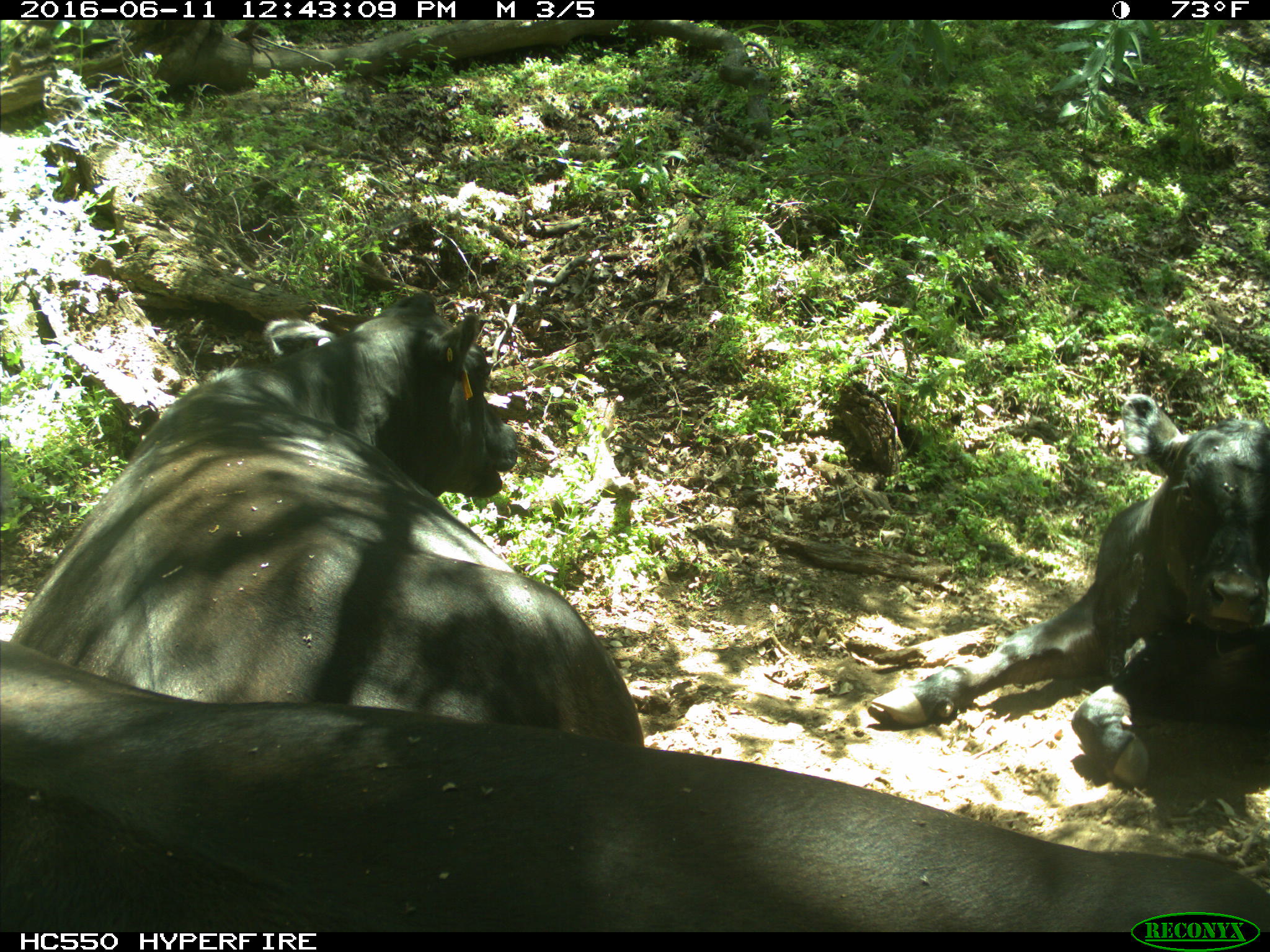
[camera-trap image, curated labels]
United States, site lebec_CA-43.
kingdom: Animalia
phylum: Chordata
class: Mammalia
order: Artiodactyla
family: Bovidae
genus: Bos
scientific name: Bos taurus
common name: domestic cow